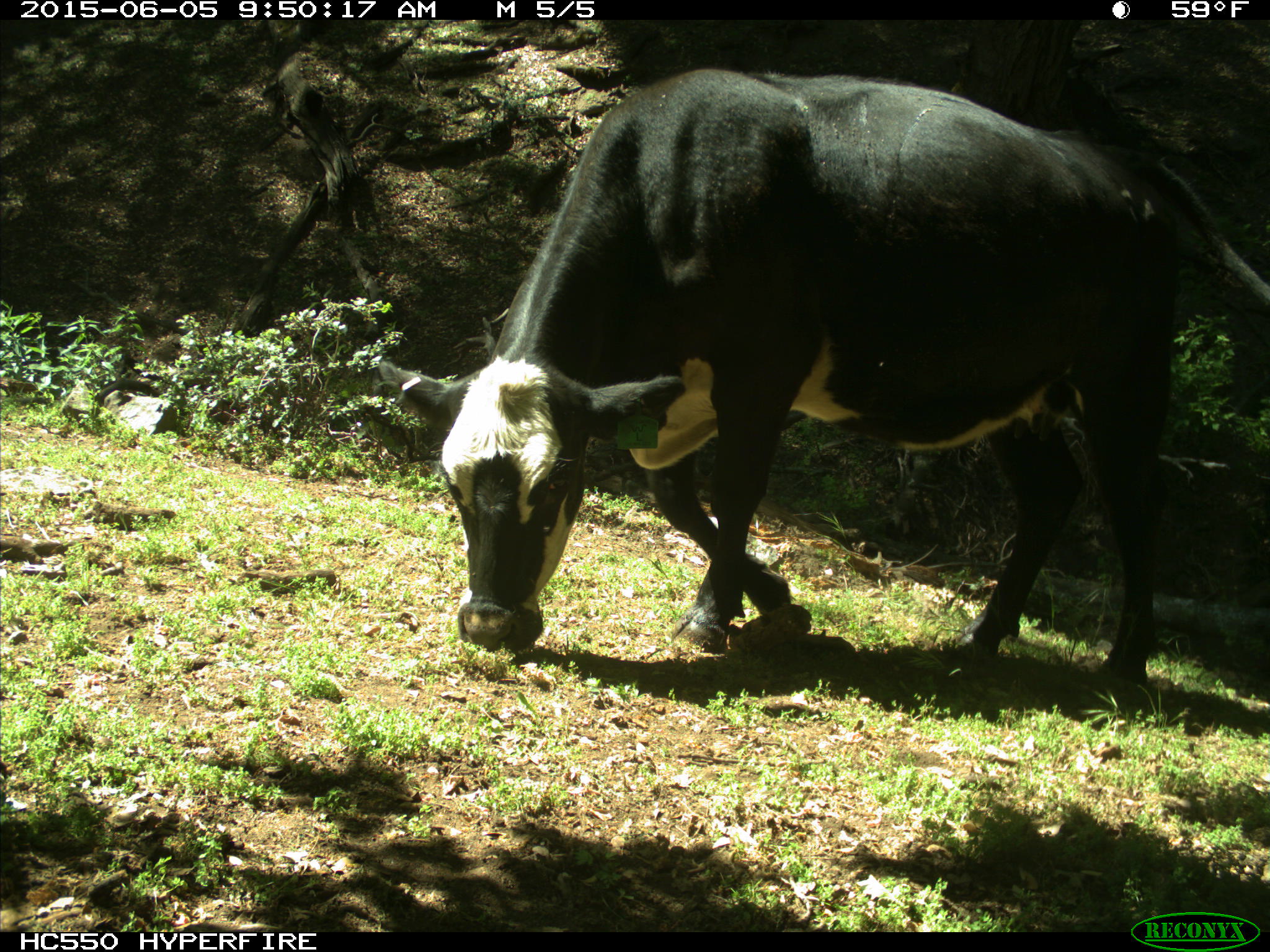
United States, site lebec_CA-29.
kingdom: Animalia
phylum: Chordata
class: Mammalia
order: Artiodactyla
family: Bovidae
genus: Bos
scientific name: Bos taurus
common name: domestic cow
Bos taurus (domestic cow).